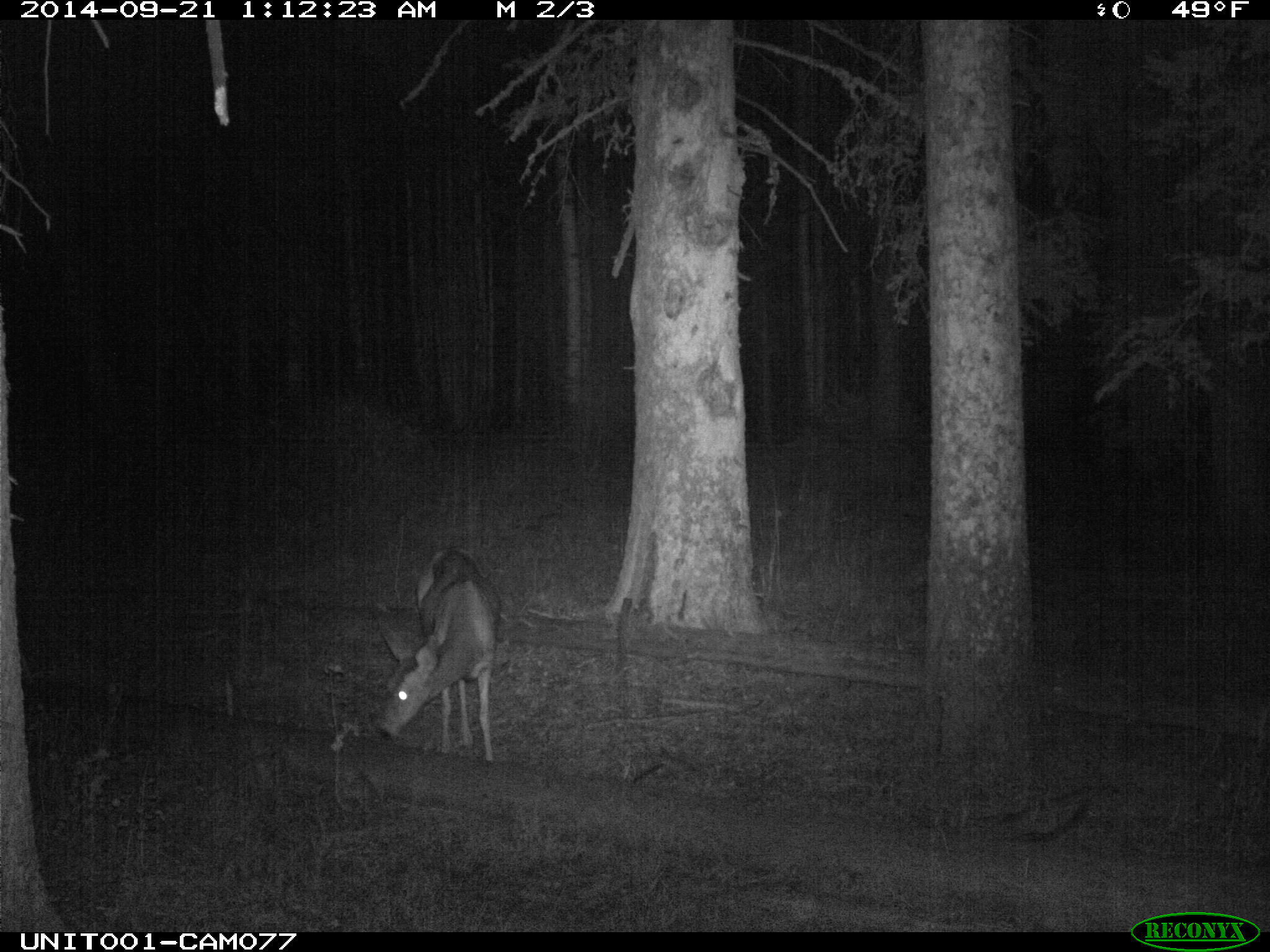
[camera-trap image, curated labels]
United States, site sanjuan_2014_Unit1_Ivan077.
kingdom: Animalia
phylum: Chordata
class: Mammalia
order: Artiodactyla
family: Cervidae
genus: Odocoileus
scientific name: Odocoileus hemionus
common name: mule deer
Odocoileus hemionus (mule deer).